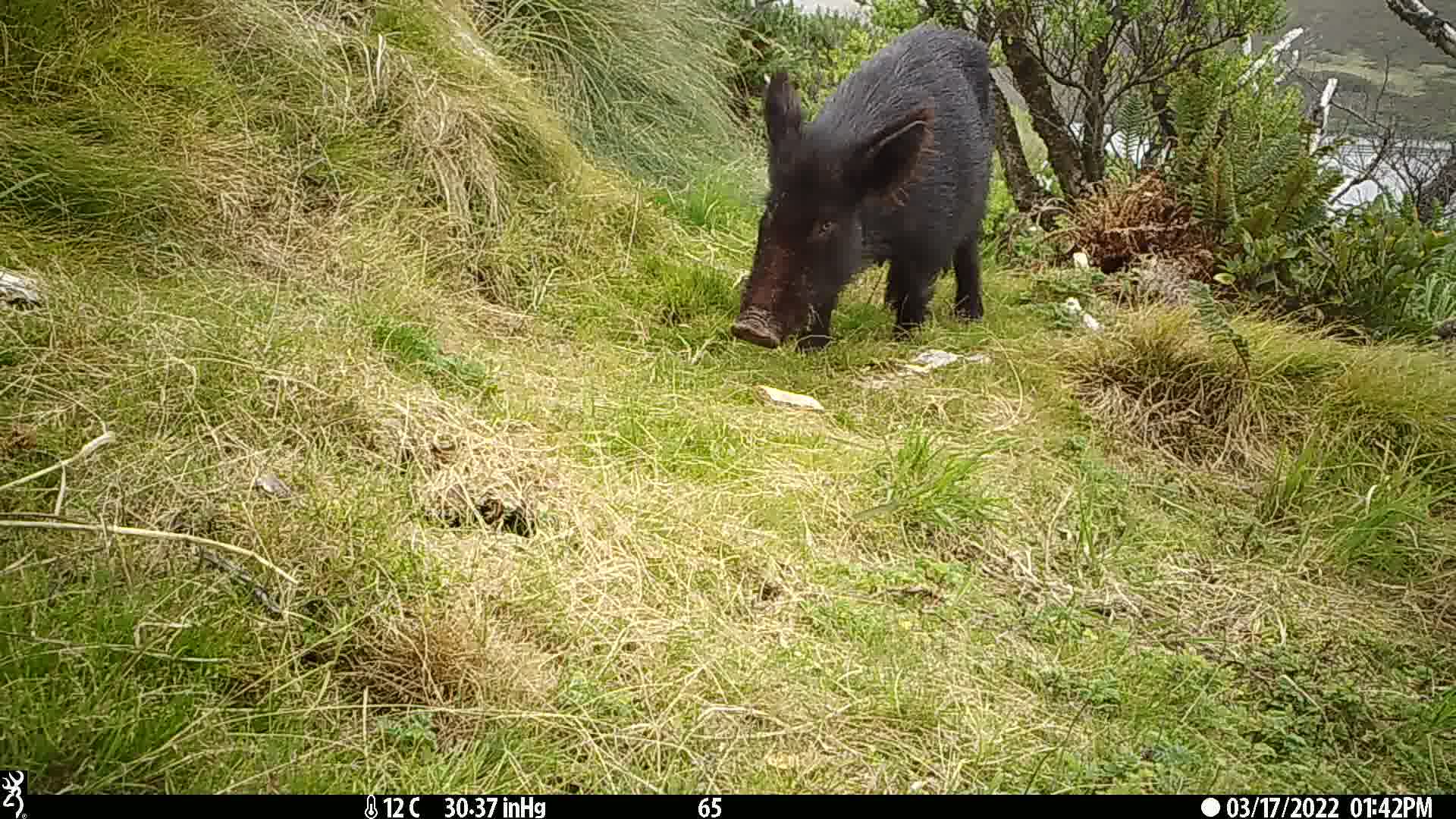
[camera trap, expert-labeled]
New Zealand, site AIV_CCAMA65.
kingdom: Animalia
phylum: Chordata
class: Mammalia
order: Artiodactyla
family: Suidae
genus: Sus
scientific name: Sus scrofa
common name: pig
Pig (Sus scrofa).